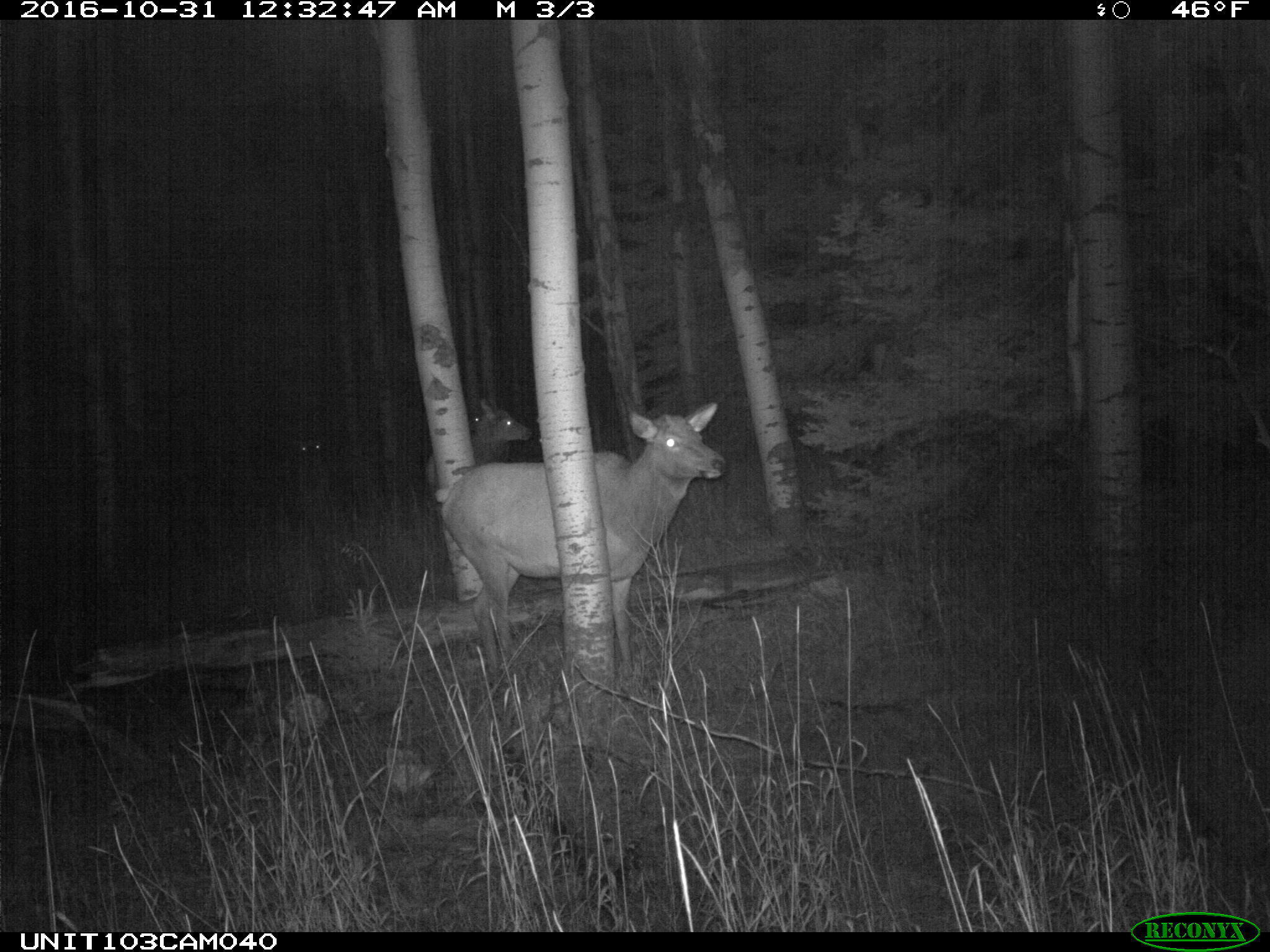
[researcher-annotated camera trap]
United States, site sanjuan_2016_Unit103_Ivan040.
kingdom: Animalia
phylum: Chordata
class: Mammalia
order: Artiodactyla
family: Cervidae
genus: Cervus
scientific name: Cervus elaphus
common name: red deer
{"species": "Cervus elaphus (red deer)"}